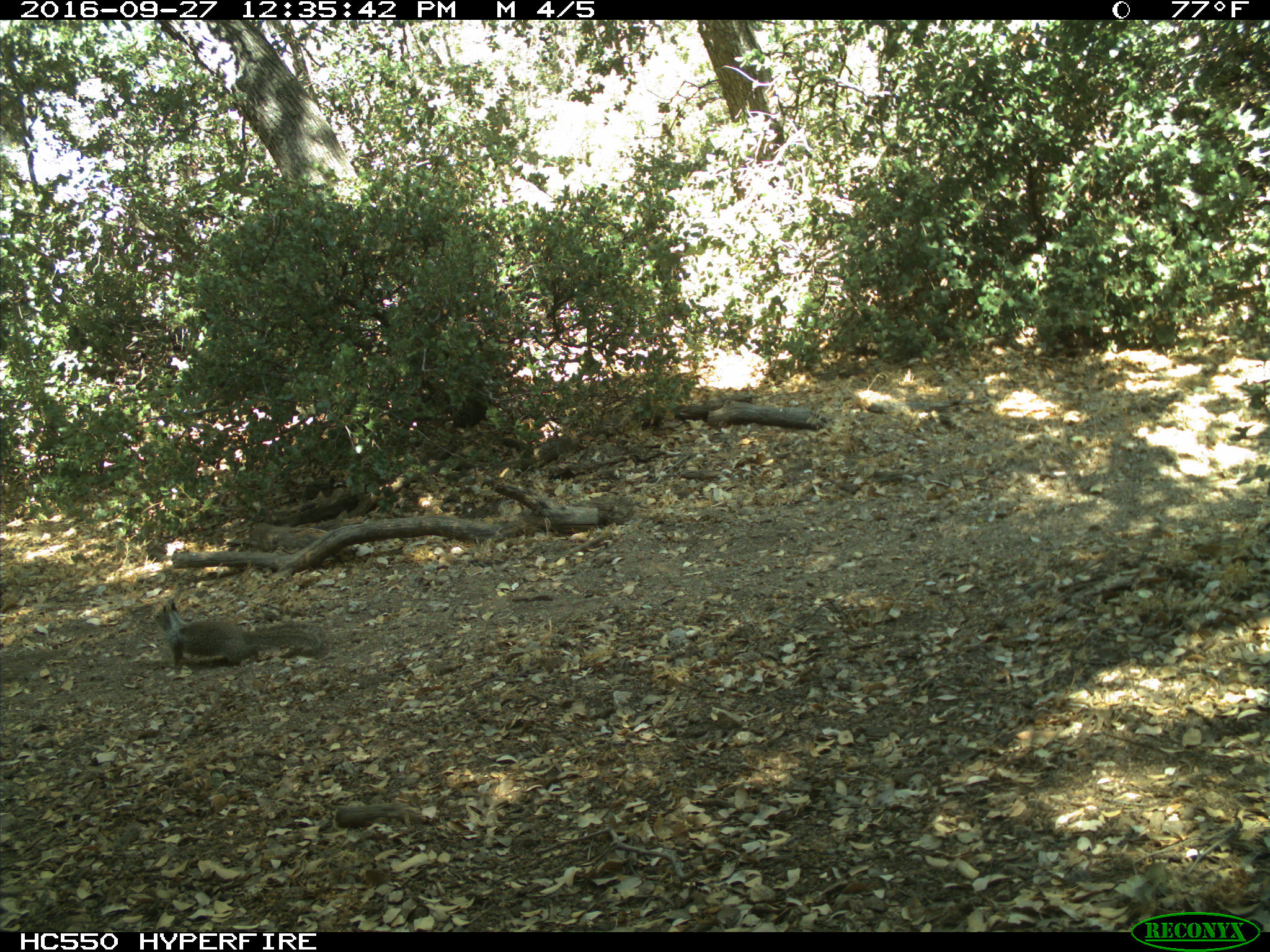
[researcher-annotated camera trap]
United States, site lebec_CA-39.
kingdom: Animalia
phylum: Chordata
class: Mammalia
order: Rodentia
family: Sciuridae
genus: Otospermophilus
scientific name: Otospermophilus beecheyi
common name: california ground squirrel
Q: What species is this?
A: Otospermophilus beecheyi (california ground squirrel).